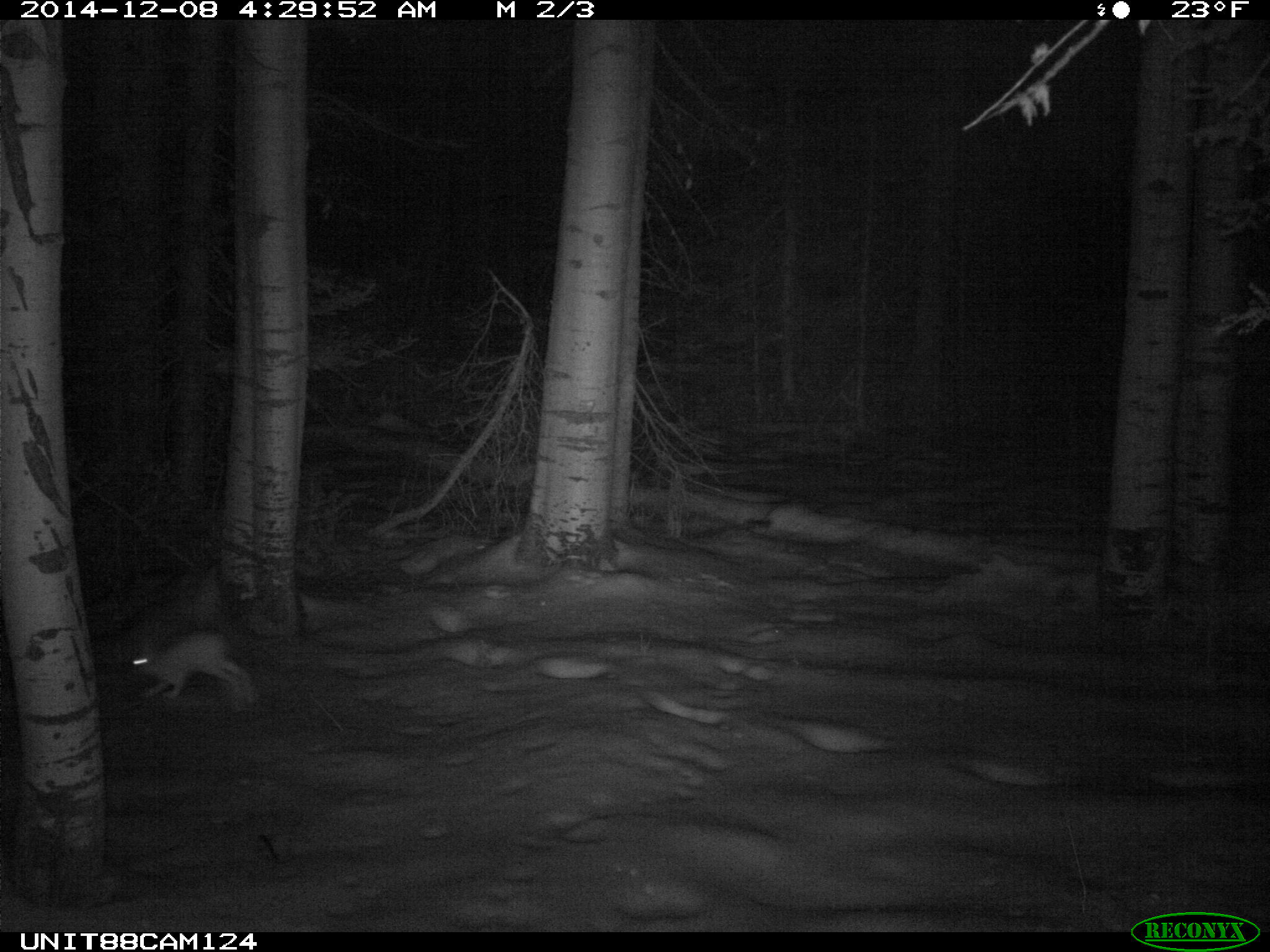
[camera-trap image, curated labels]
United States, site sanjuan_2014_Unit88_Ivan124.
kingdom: Animalia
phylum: Chordata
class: Mammalia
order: Lagomorpha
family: Leporidae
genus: Lepus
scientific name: Lepus americanus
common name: snowshoe hare